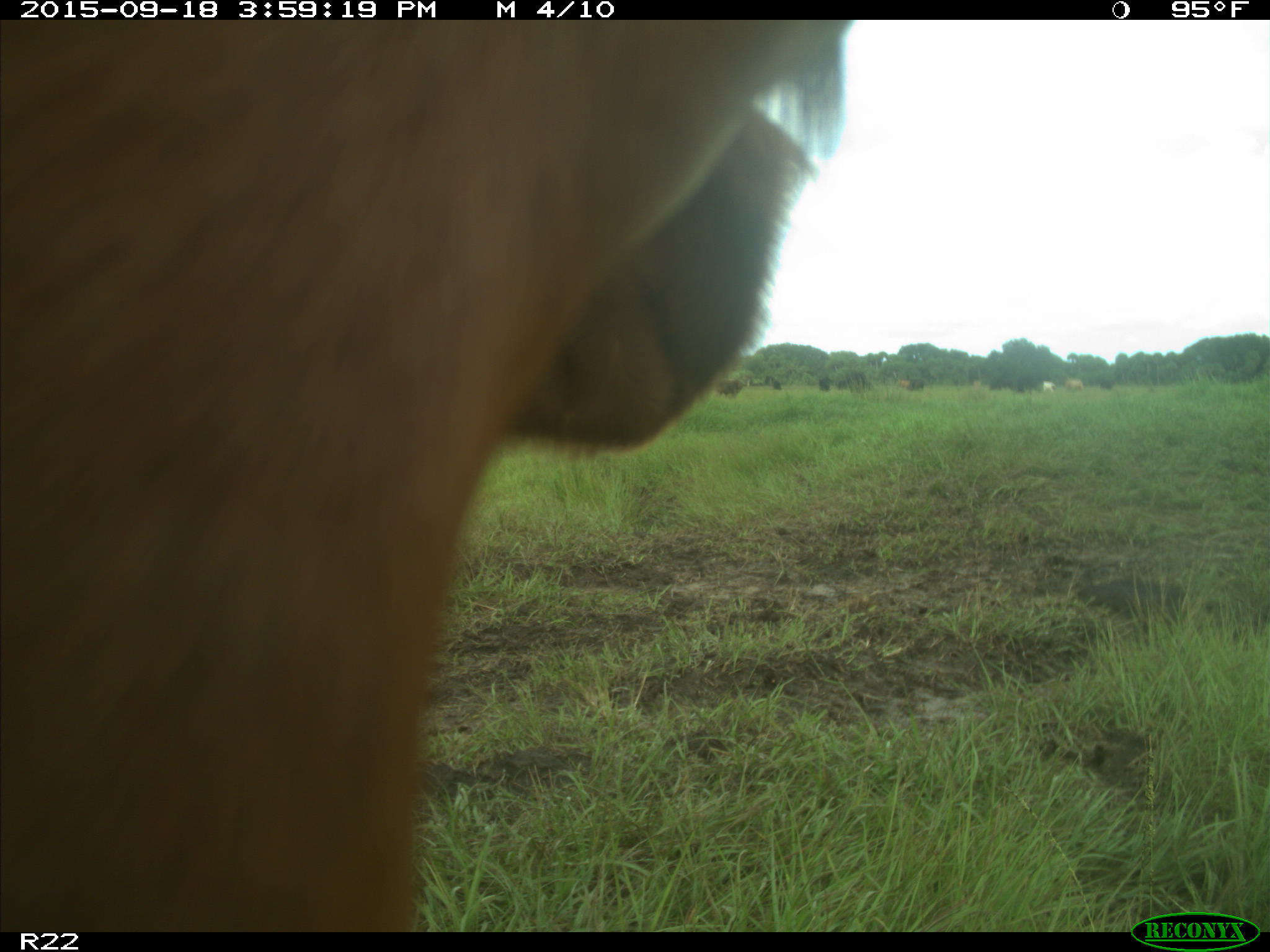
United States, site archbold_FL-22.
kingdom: Animalia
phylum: Chordata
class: Mammalia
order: Artiodactyla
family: Bovidae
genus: Bos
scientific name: Bos taurus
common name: domestic cow